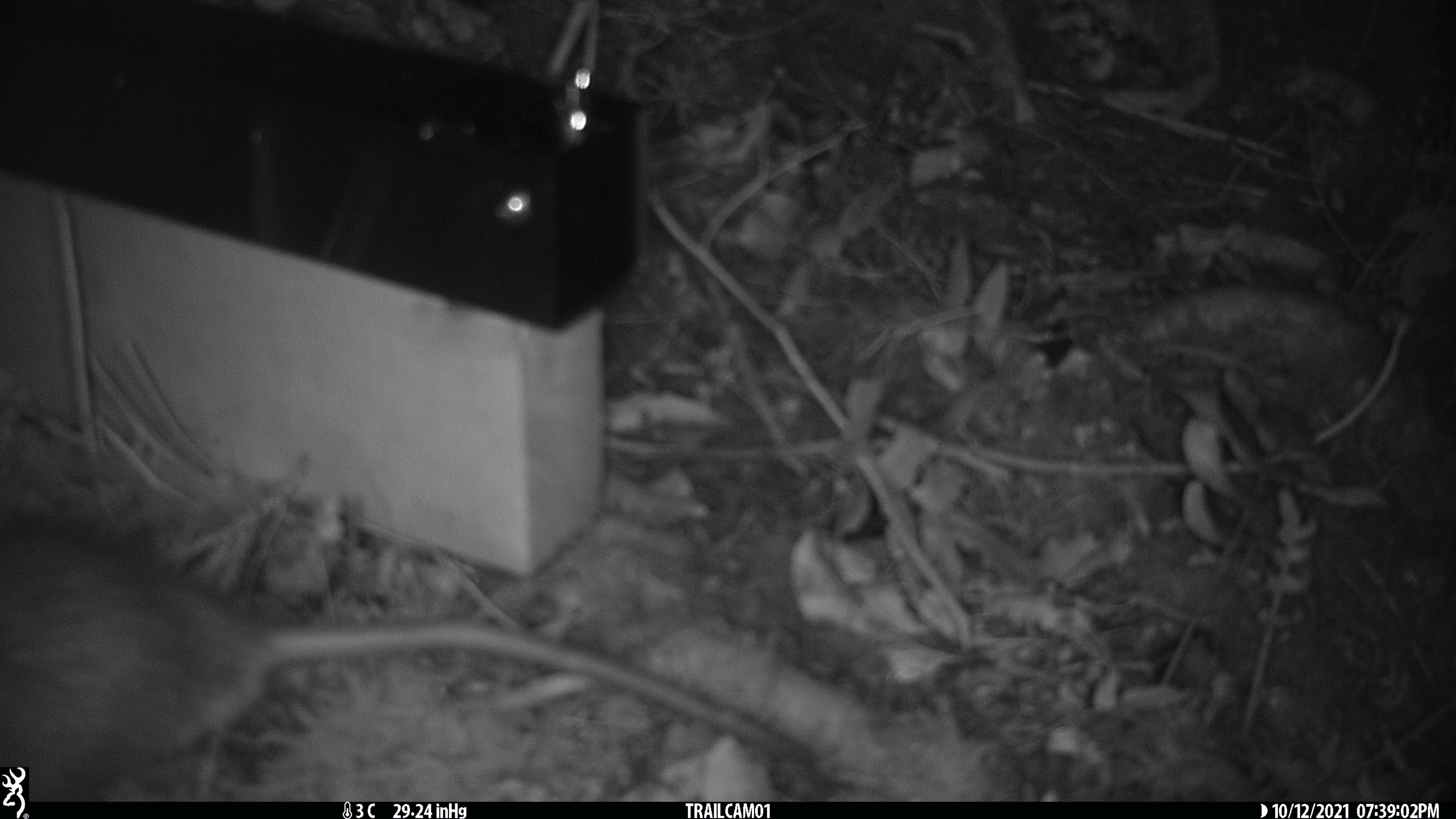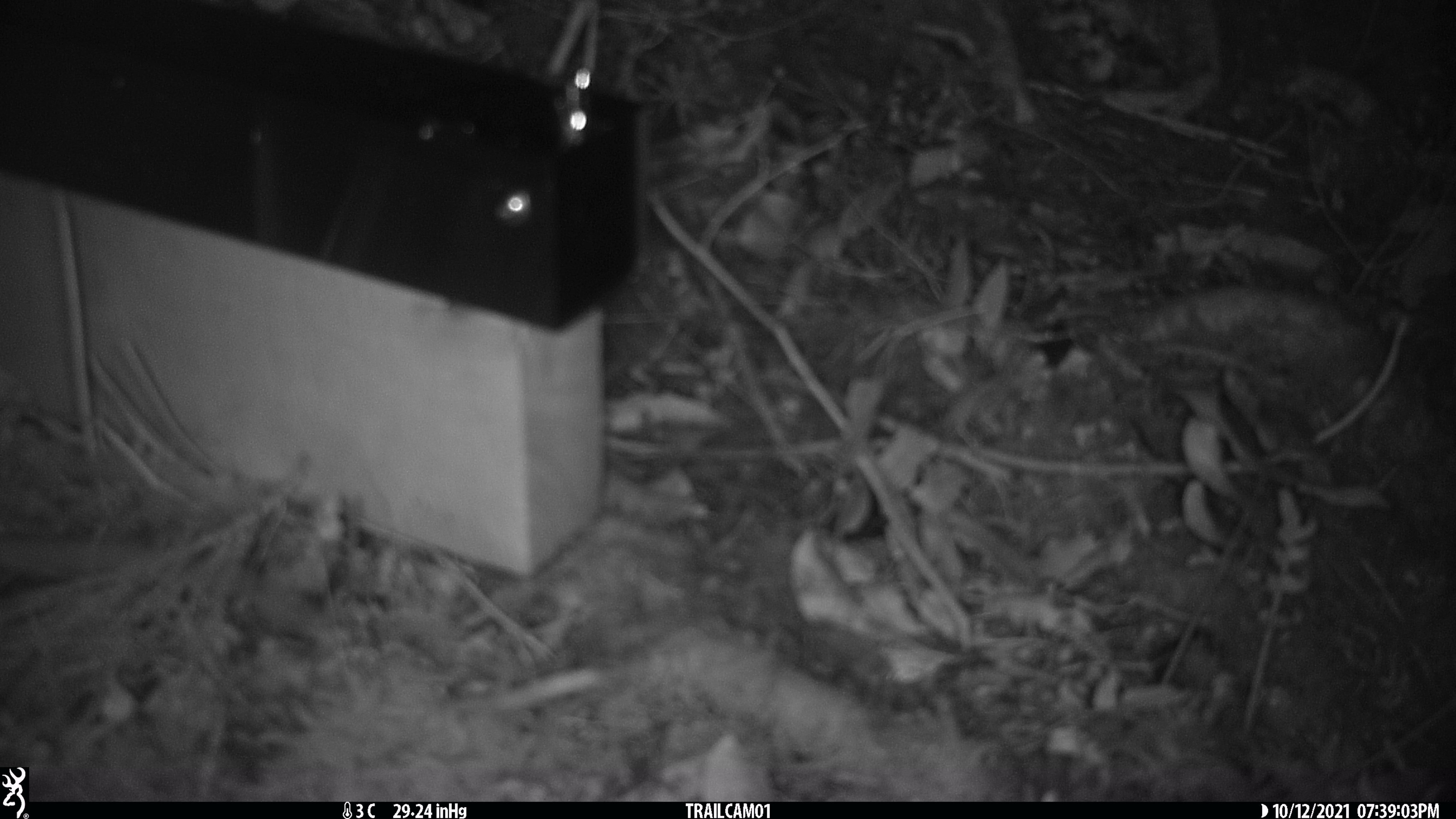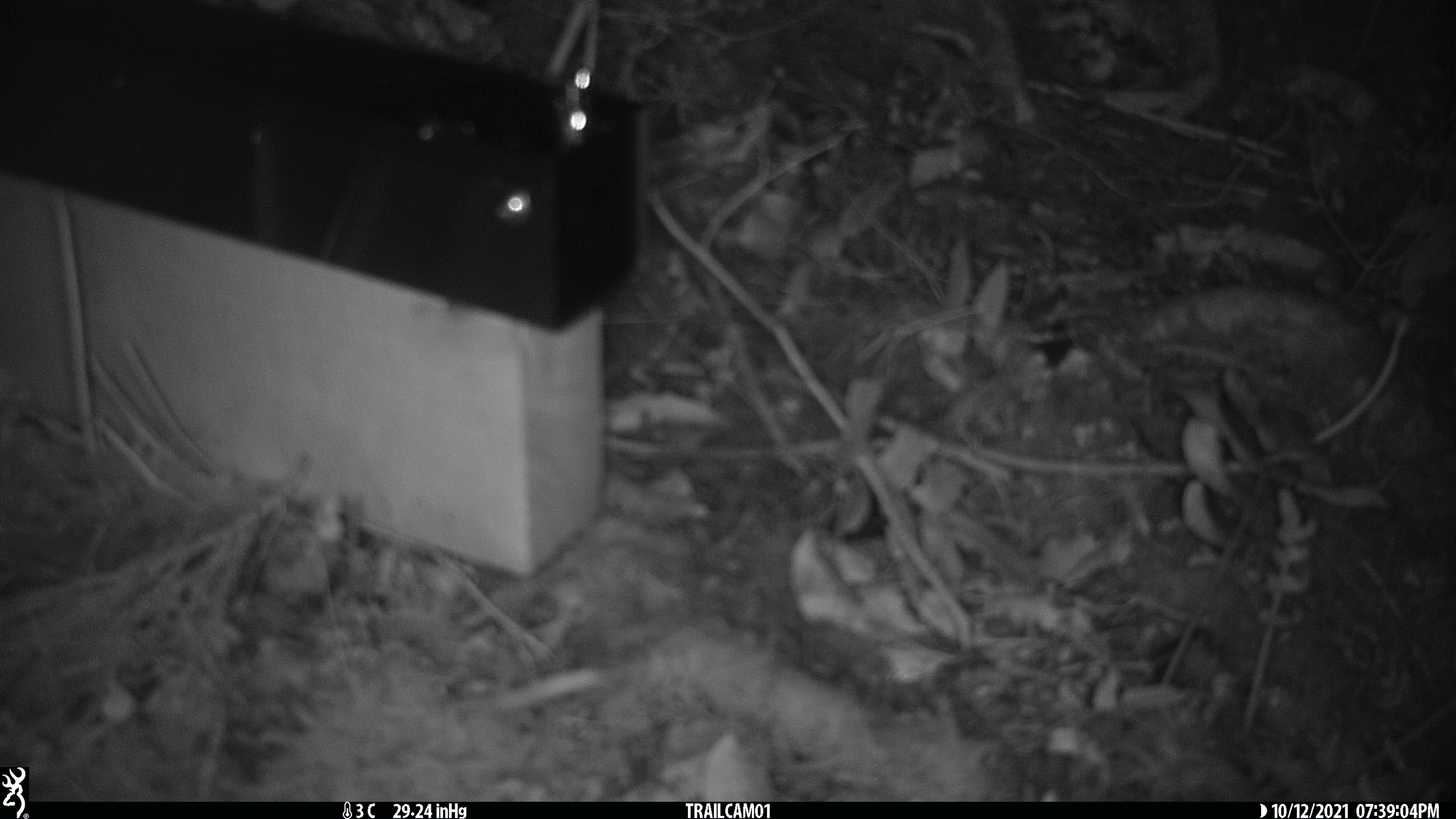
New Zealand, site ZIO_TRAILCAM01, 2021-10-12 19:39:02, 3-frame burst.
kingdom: Animalia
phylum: Chordata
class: Mammalia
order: Rodentia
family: Muridae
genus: Rattus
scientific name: Rattus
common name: rat